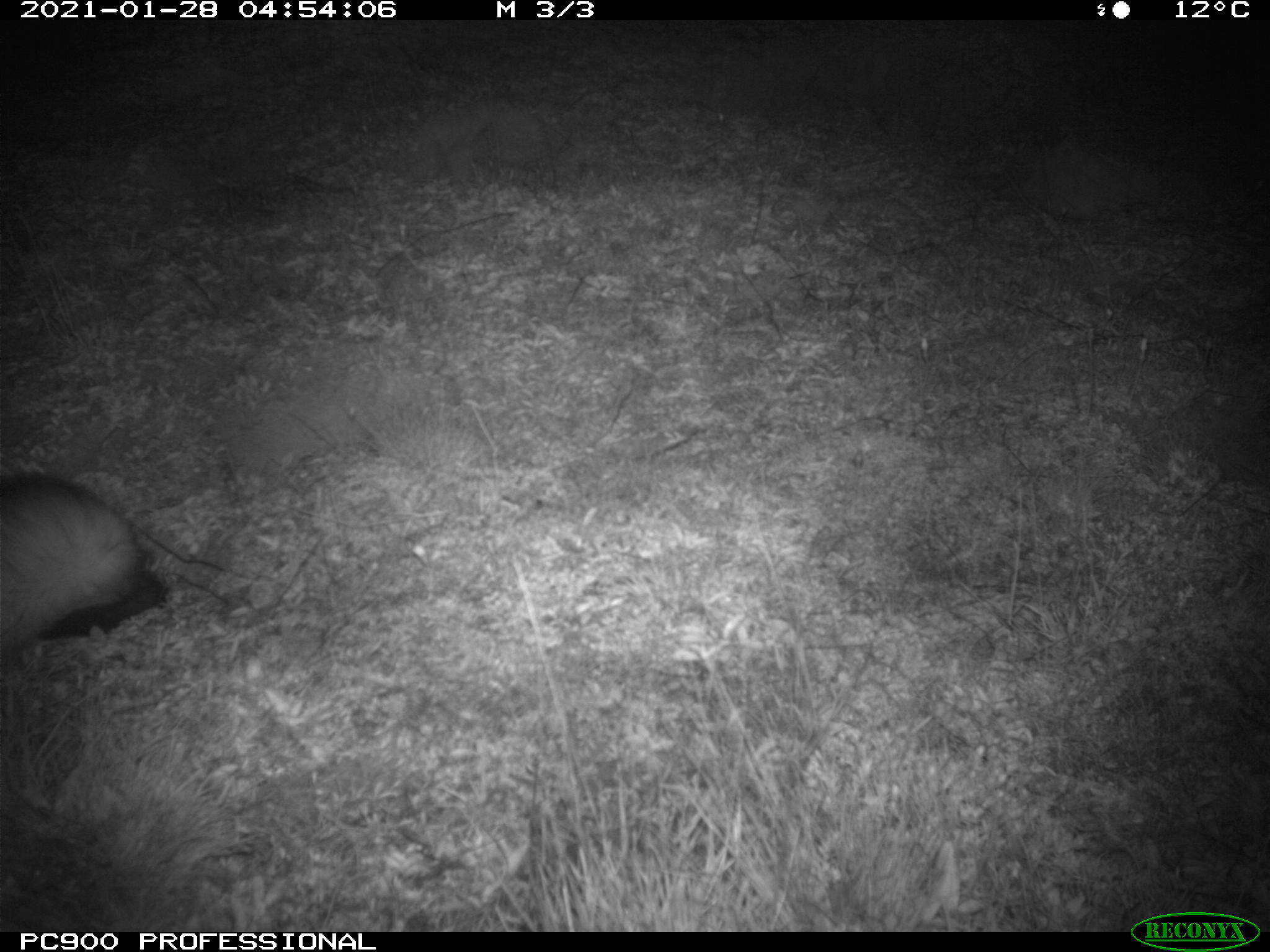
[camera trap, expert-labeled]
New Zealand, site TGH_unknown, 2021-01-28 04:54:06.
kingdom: Animalia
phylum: Chordata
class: Mammalia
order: Carnivora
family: Mustelidae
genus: Mustela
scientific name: Mustela furo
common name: ferret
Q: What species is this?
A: Ferret (Mustela furo).